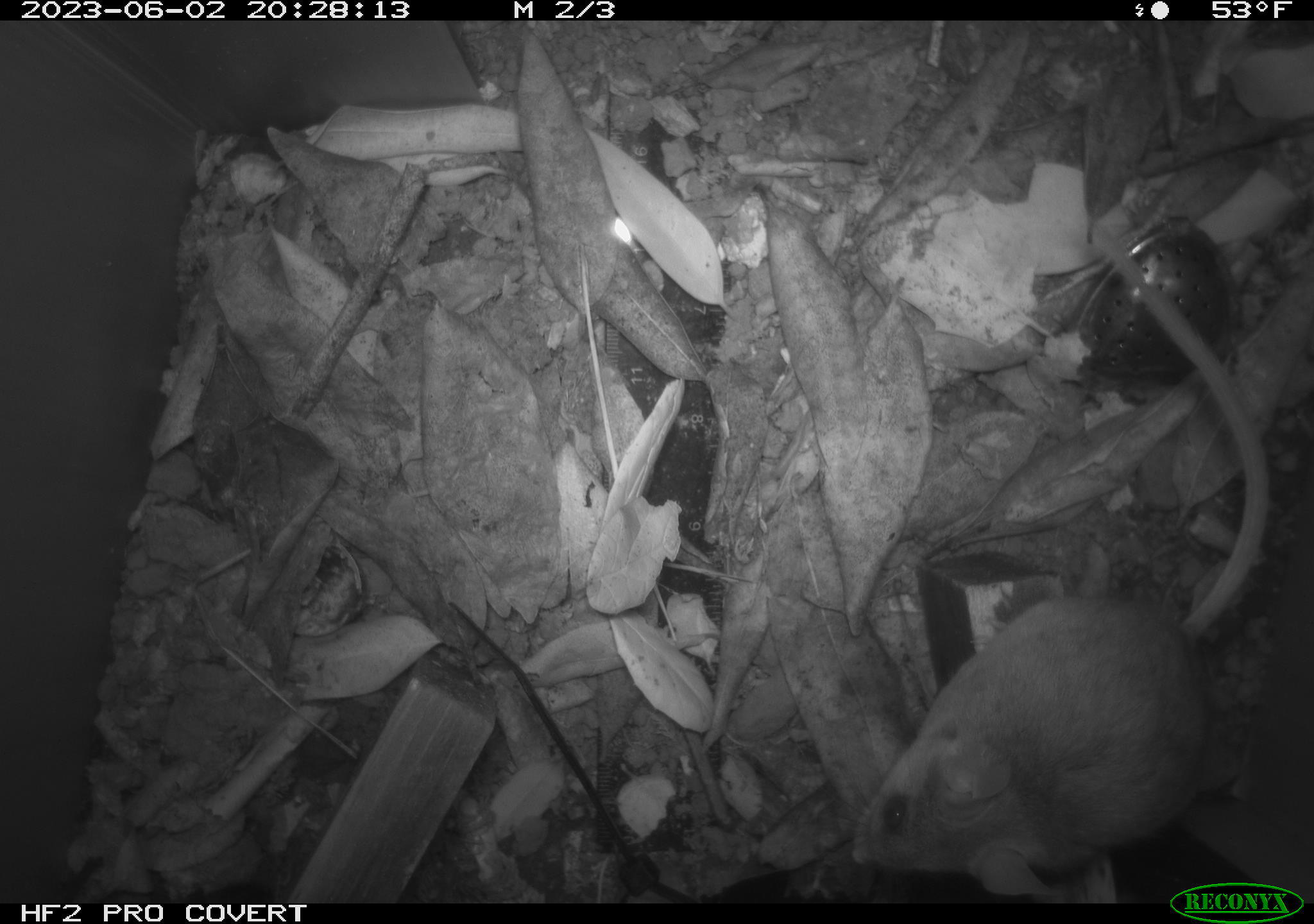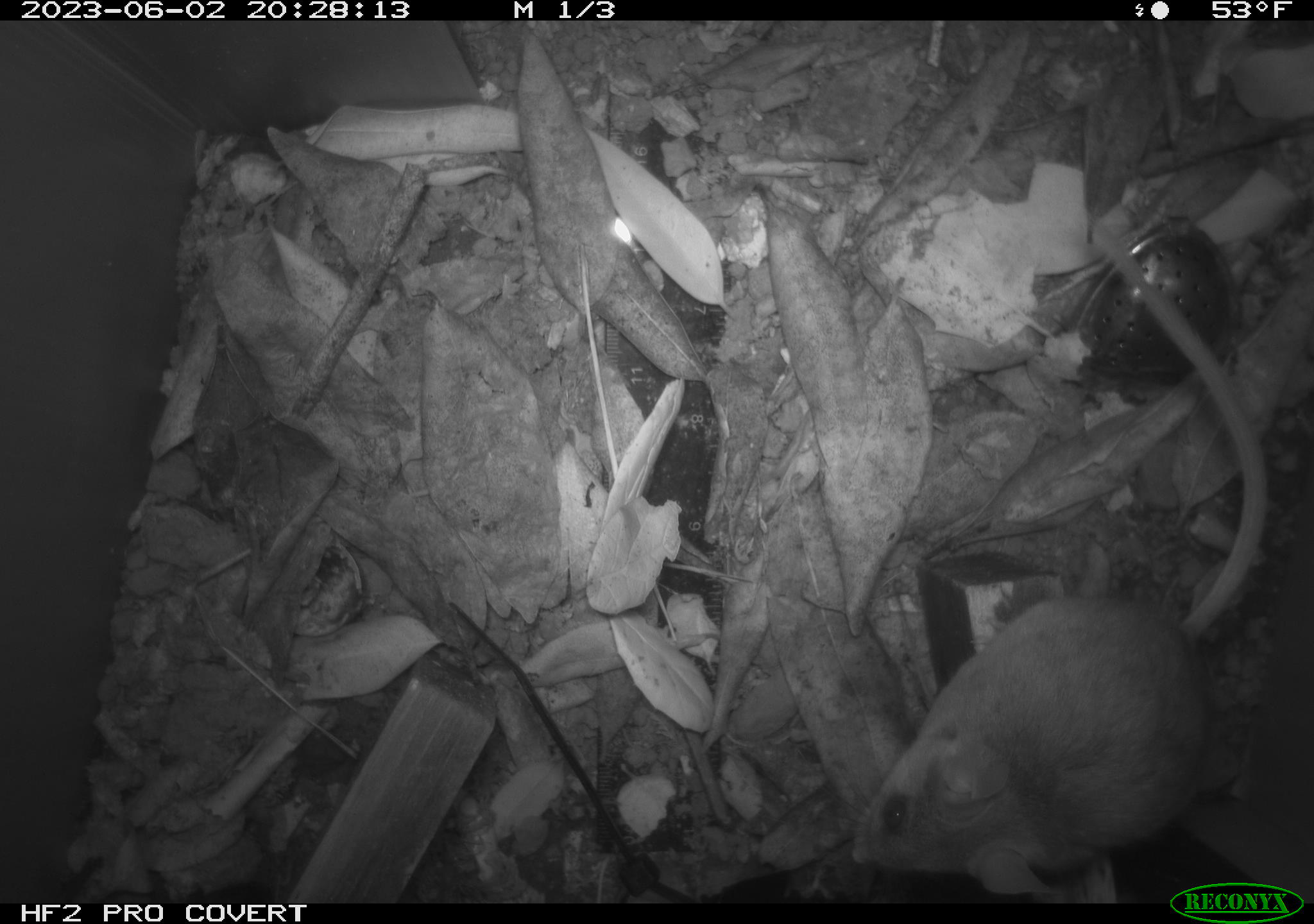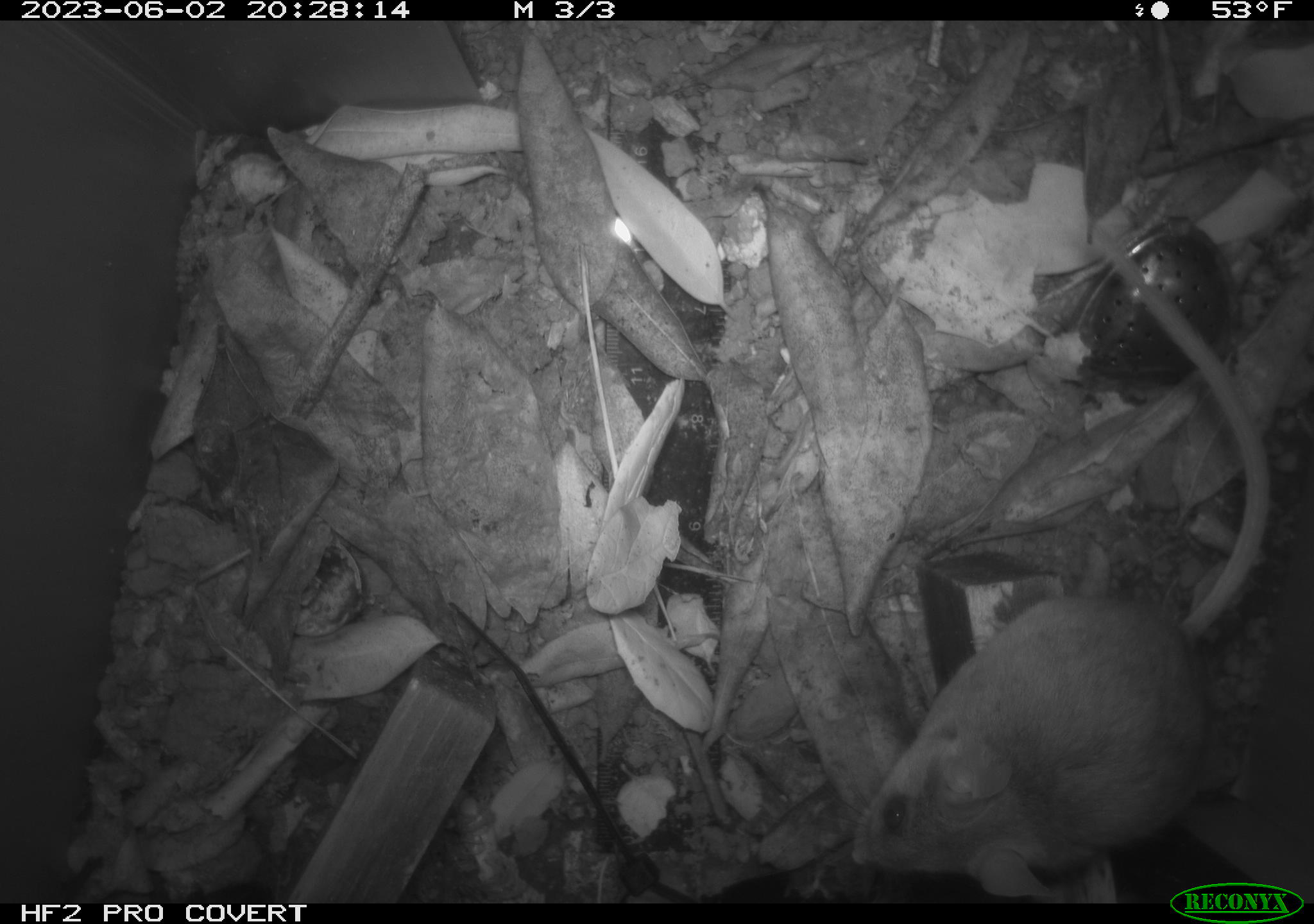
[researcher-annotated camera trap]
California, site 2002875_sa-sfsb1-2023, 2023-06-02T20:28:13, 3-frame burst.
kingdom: Animalia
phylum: Chordata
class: Mammalia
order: Rodentia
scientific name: Rodentia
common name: mouse species